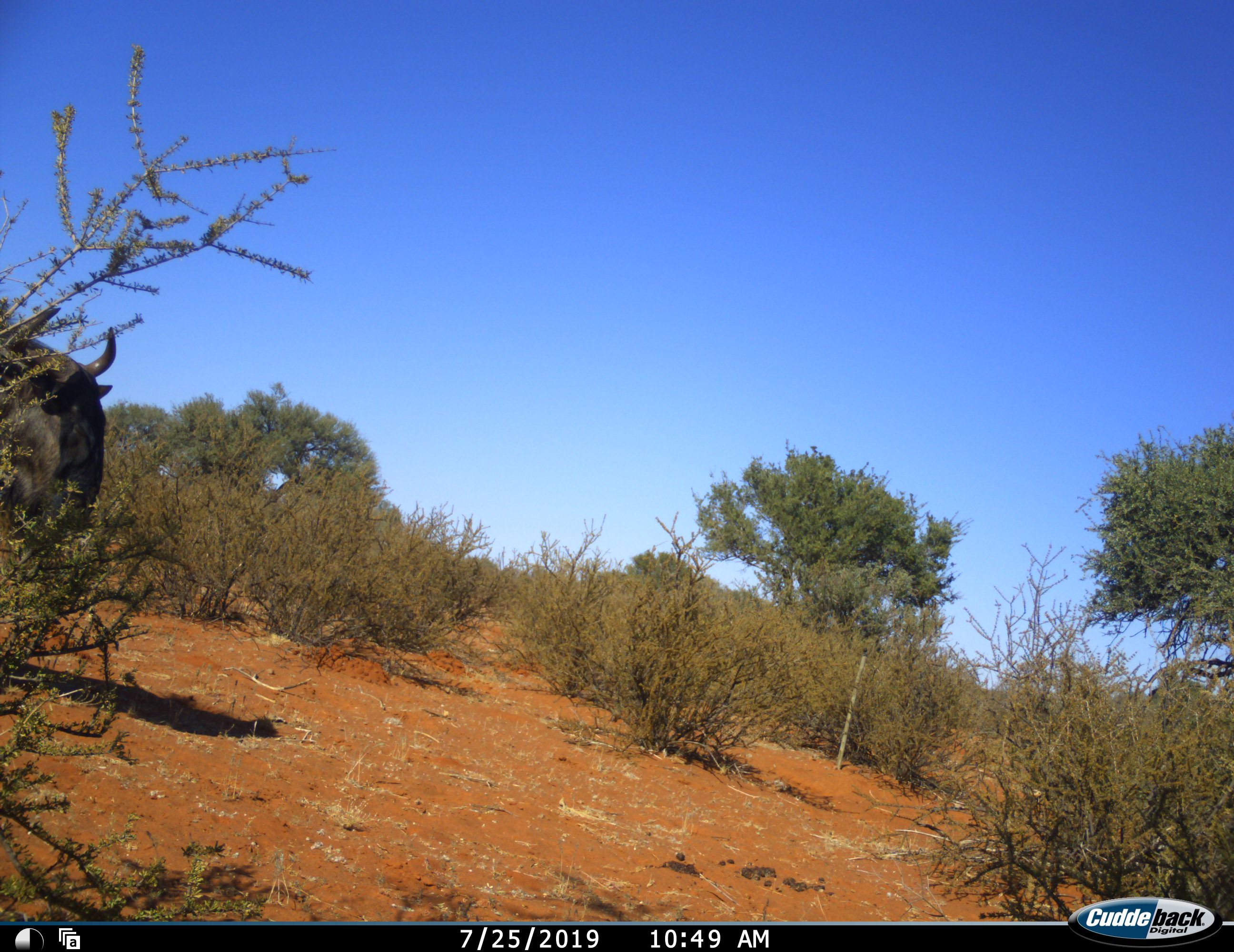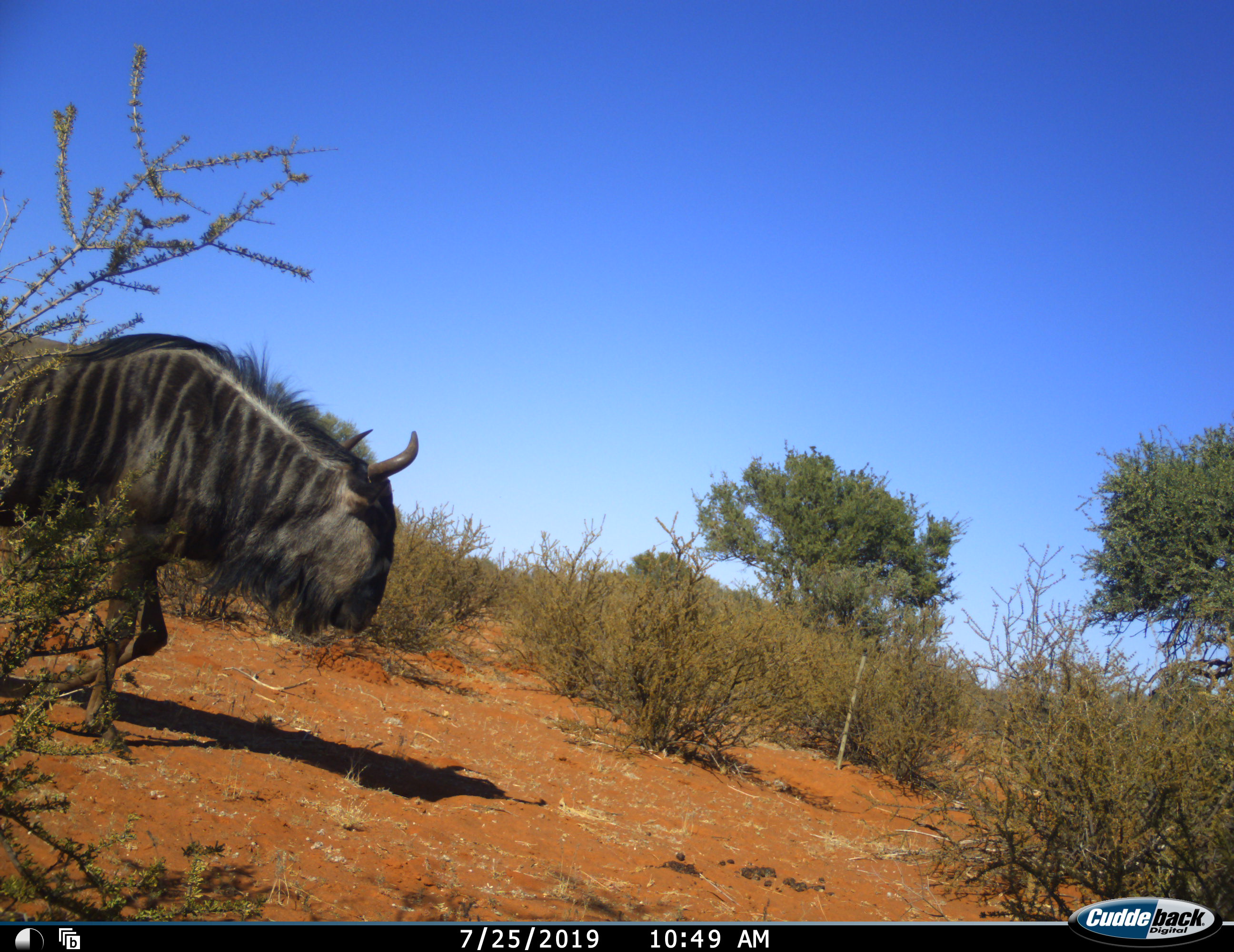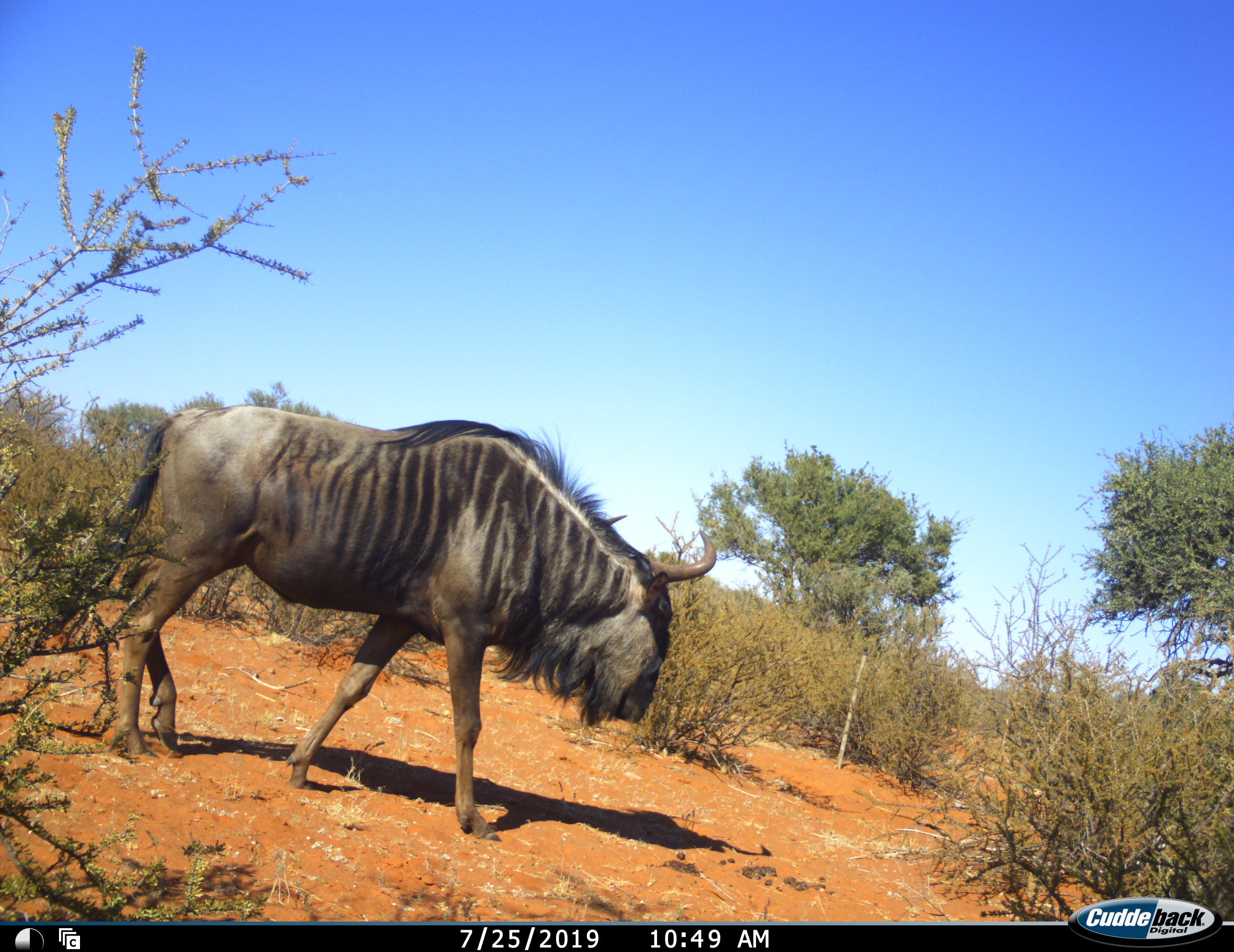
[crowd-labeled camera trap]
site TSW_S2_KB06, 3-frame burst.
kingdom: Animalia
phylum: Chordata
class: Mammalia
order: Artiodactyla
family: Bovidae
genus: Connochaetes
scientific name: Connochaetes taurinus taurinus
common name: blue wildebeest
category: wildebeestblue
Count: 1.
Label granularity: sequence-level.